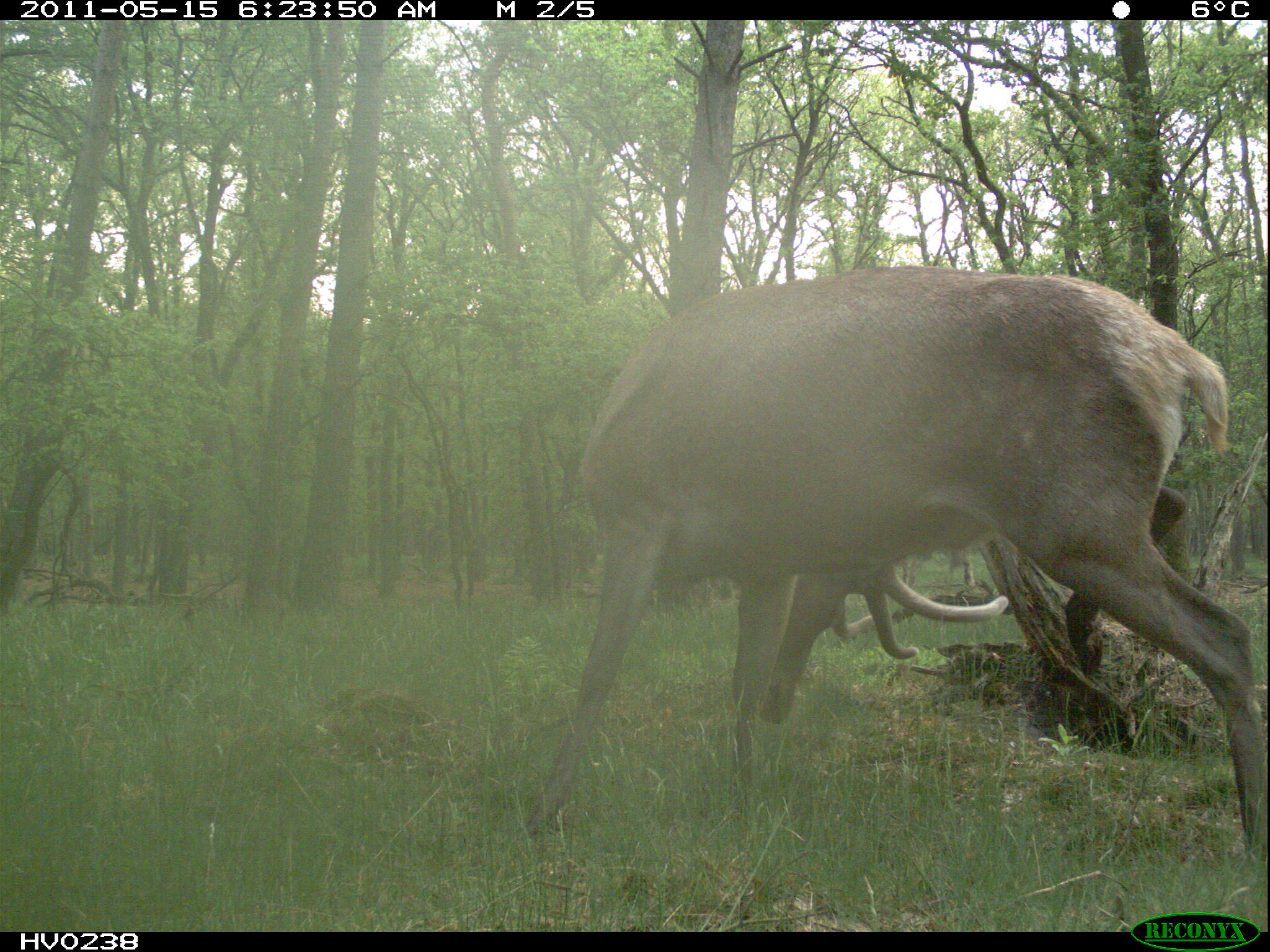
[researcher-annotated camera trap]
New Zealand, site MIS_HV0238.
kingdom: Animalia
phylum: Chordata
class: Mammalia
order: Artiodactyla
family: Cervidae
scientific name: Cervidae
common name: deer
Deer (Cervidae).